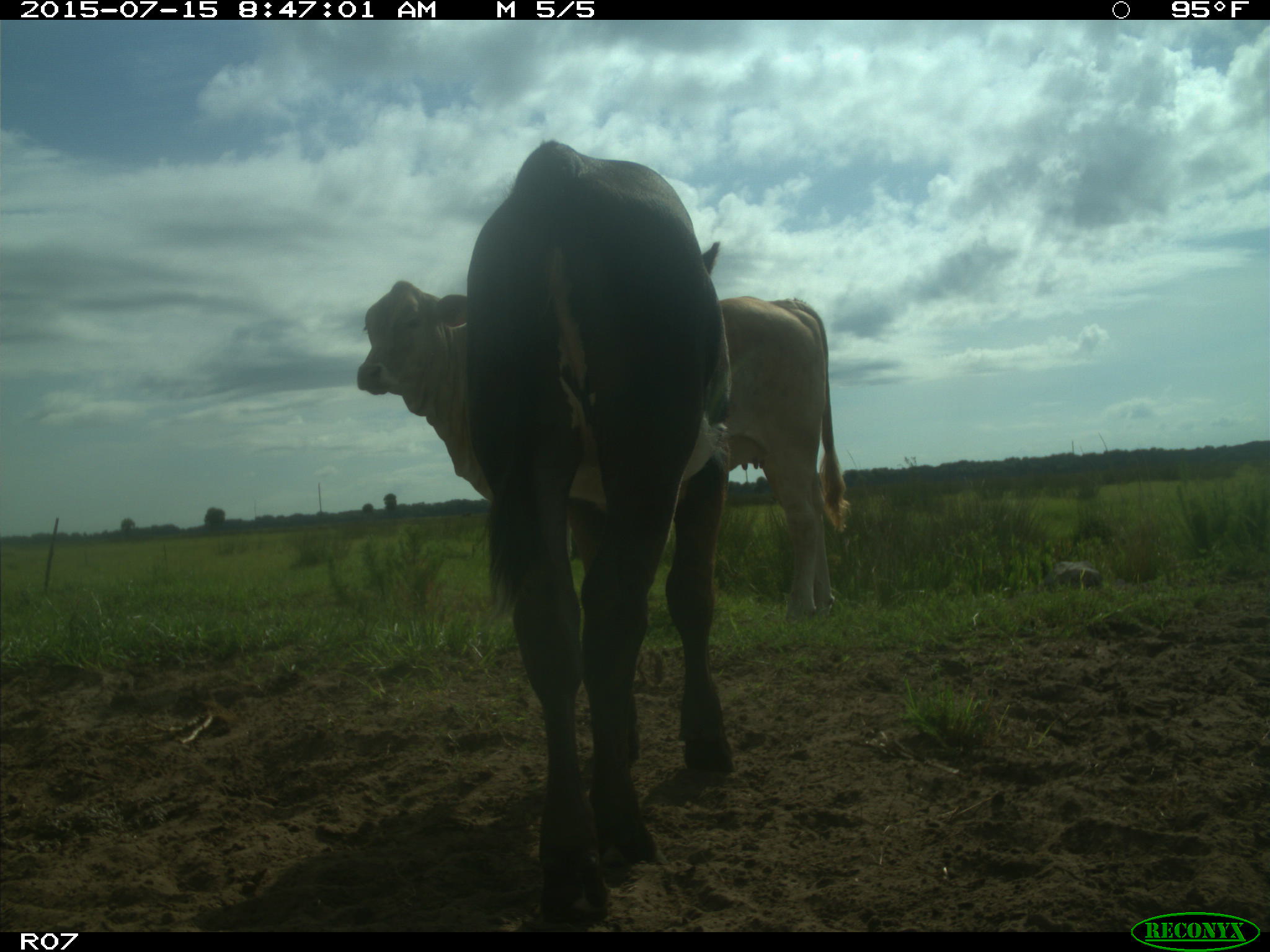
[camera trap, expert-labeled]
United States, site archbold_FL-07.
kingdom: Animalia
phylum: Chordata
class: Mammalia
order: Artiodactyla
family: Bovidae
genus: Bos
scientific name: Bos taurus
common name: domestic cow